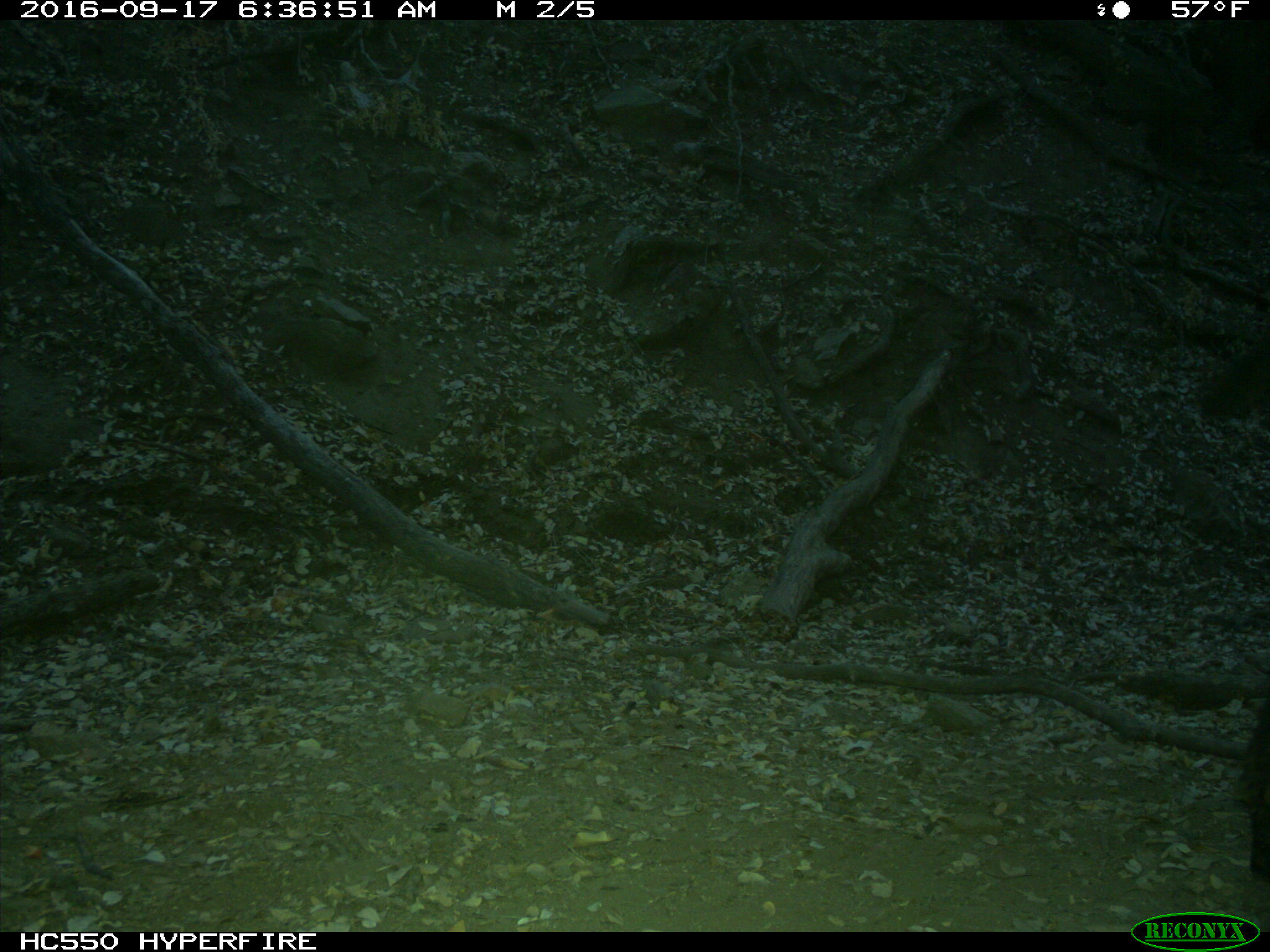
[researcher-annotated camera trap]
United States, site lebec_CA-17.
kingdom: Animalia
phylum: Chordata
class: Mammalia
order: Artiodactyla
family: Bovidae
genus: Bos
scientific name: Bos taurus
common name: domestic cow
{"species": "Bos taurus (domestic cow)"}